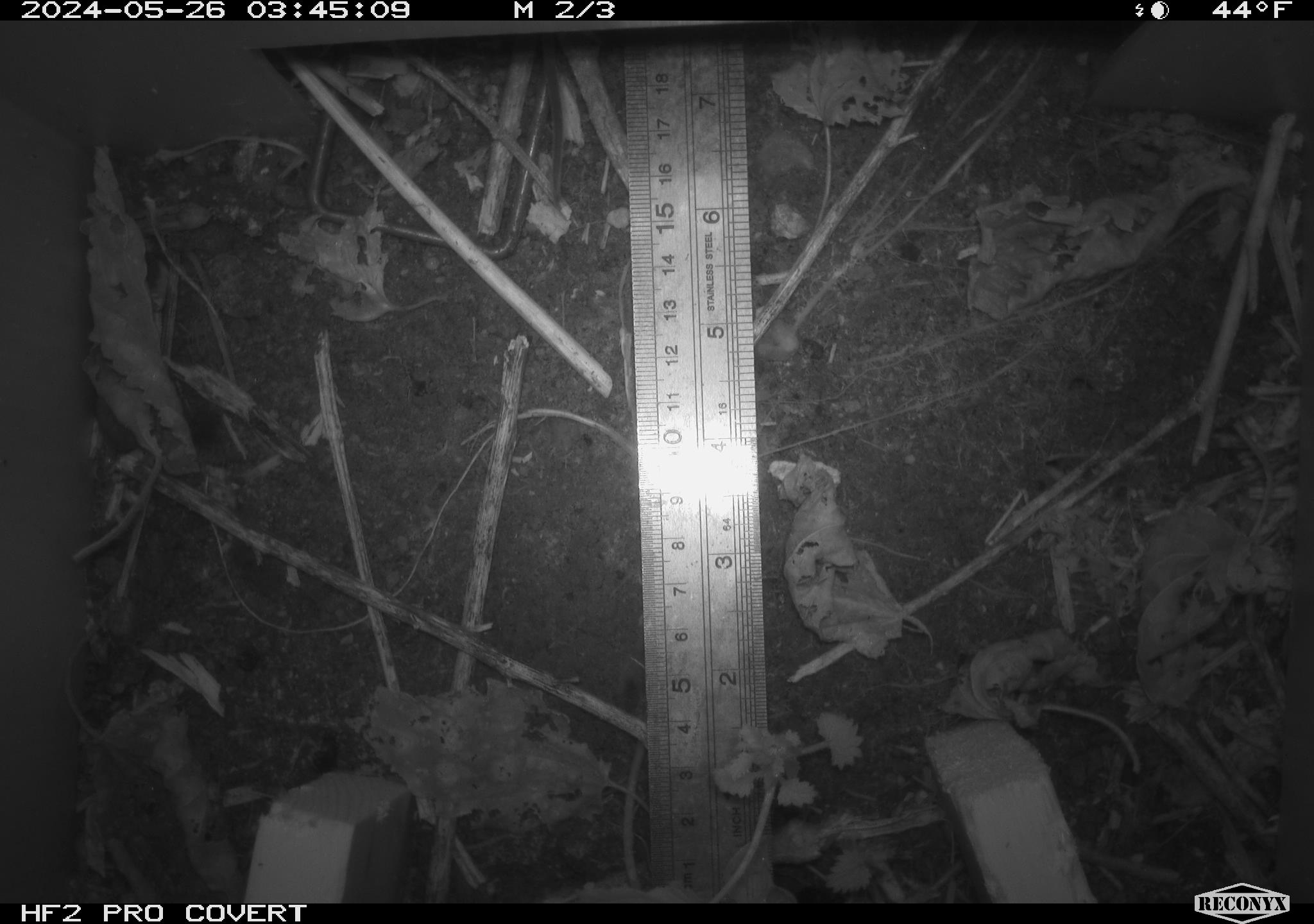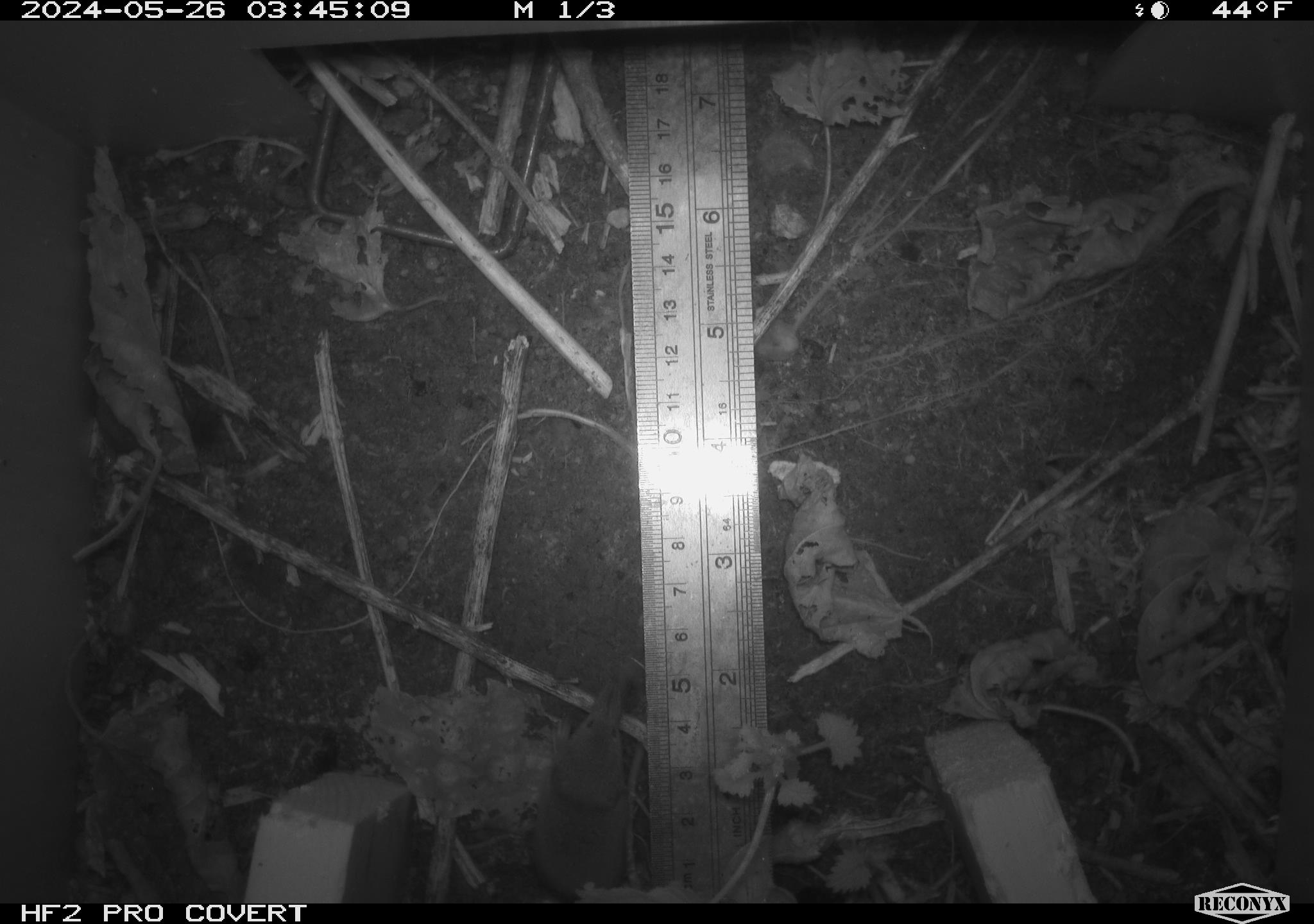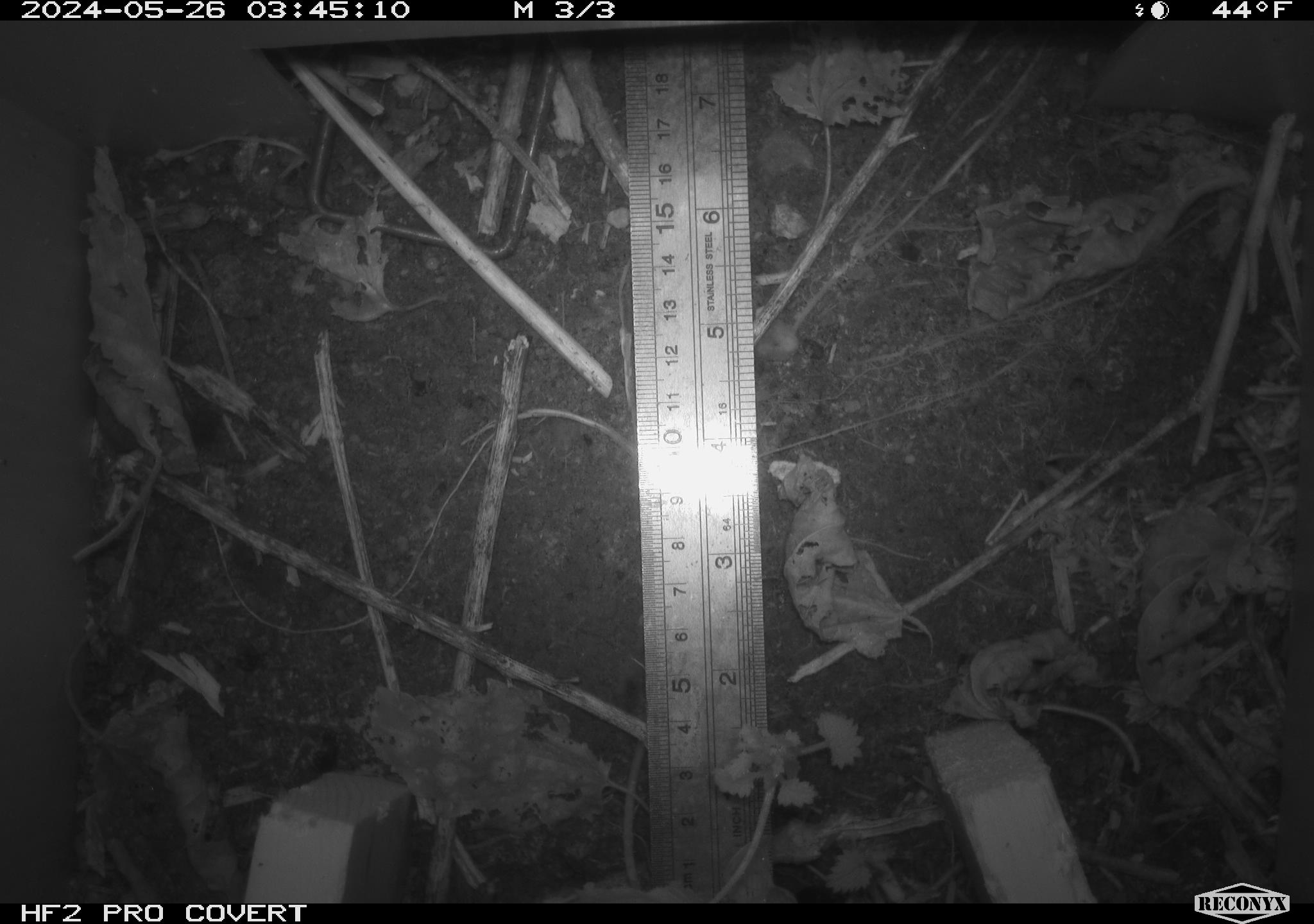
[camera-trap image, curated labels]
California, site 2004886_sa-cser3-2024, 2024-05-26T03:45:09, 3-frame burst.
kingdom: Animalia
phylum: Chordata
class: Mammalia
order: Eulipotyphla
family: Soricidae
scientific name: Soricidae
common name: shrews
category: soricidae family